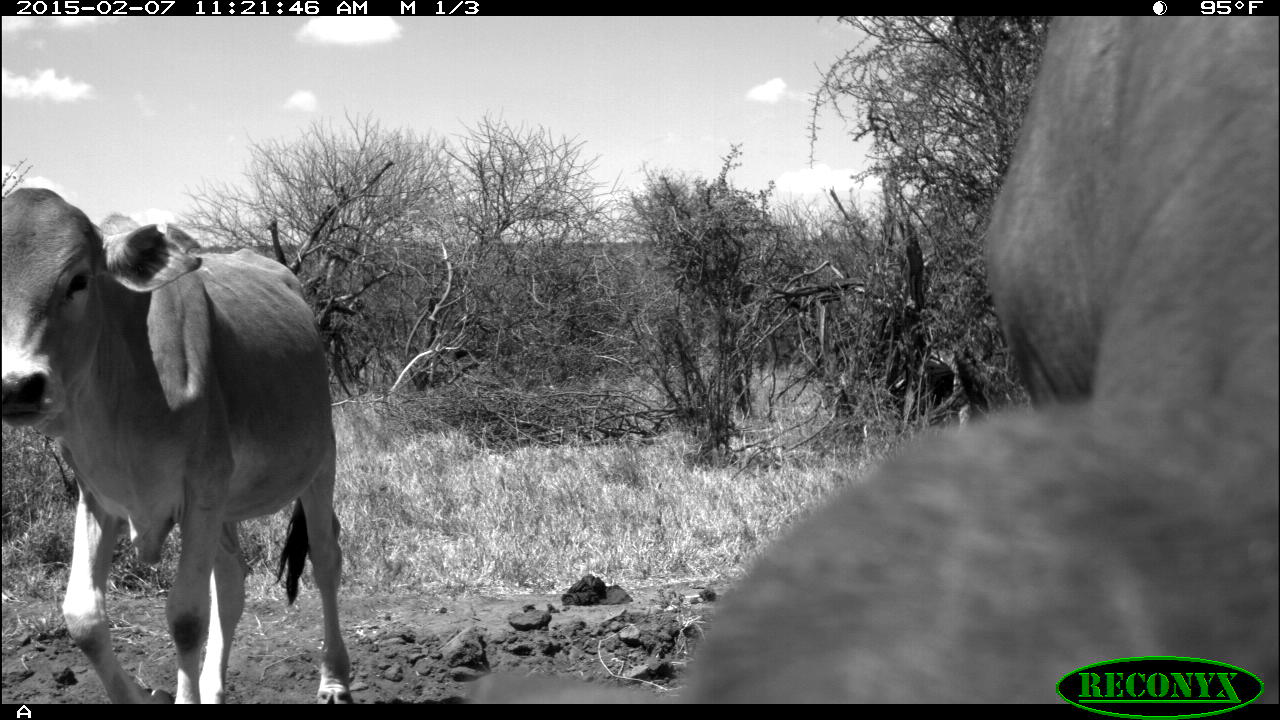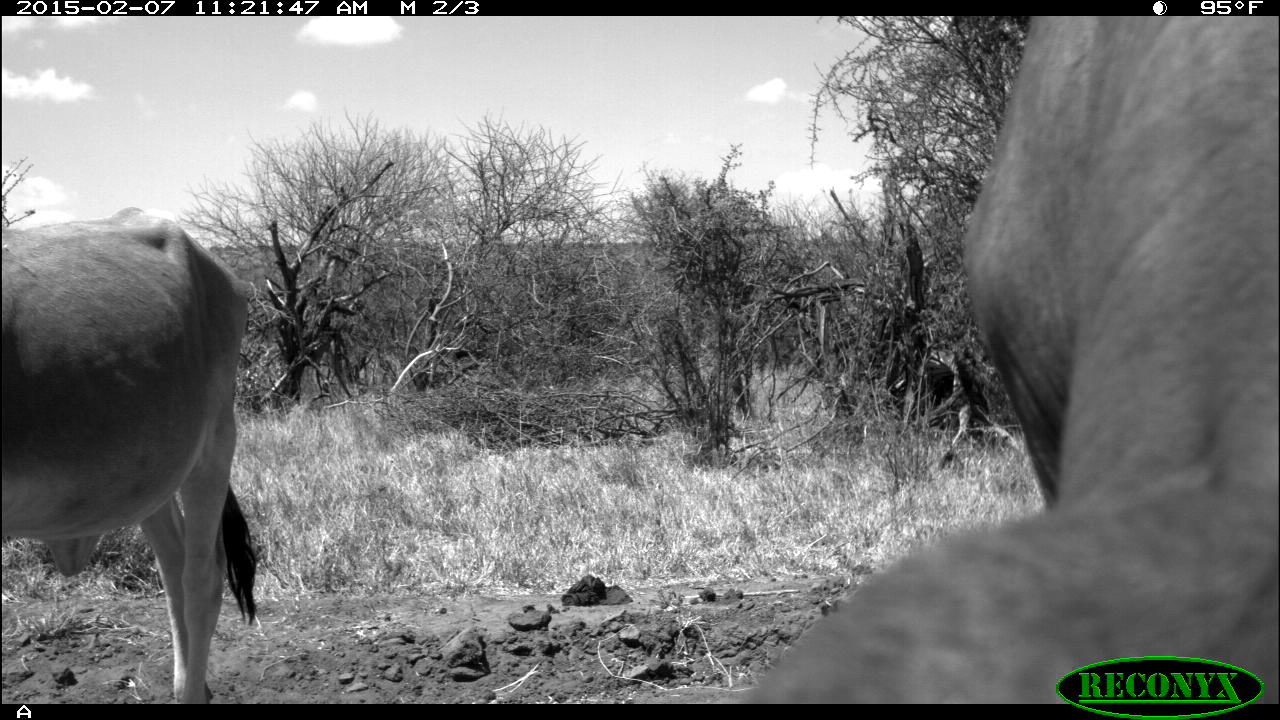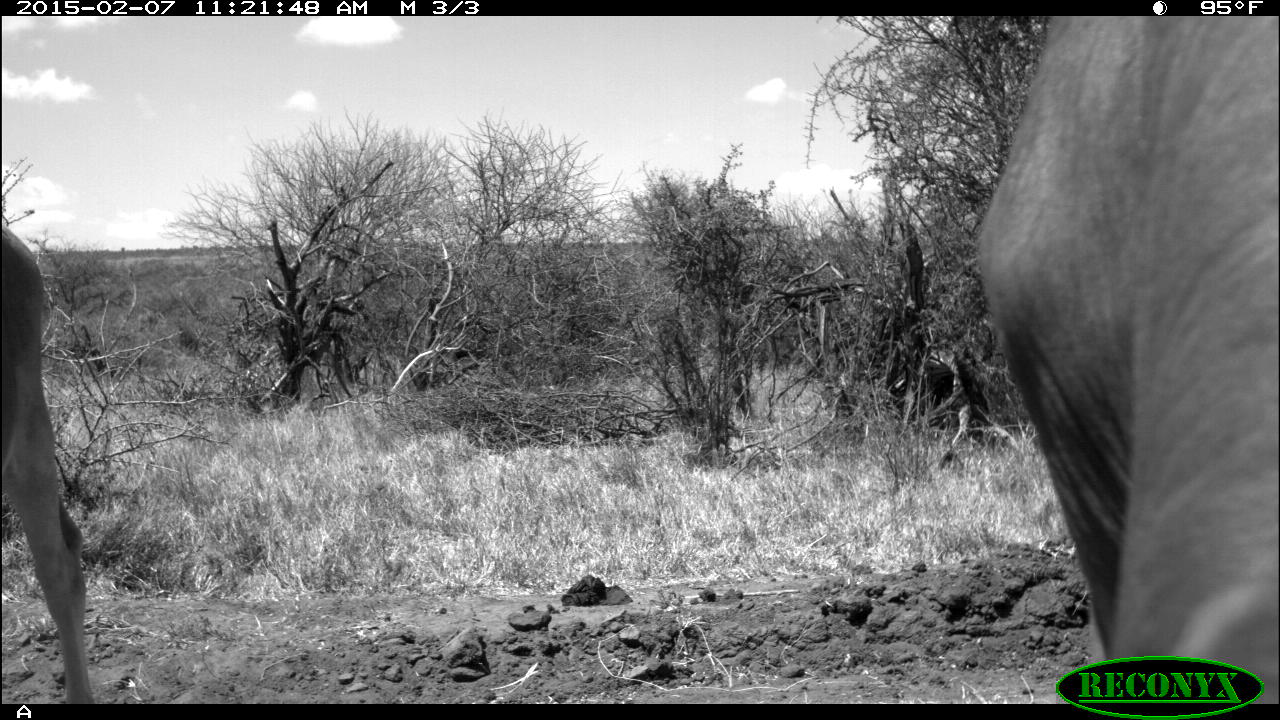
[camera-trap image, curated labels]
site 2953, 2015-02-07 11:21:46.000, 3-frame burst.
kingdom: Animalia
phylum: Chordata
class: Mammalia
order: Artiodactyla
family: Bovidae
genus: Bos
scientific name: Bos taurus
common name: domestic cattle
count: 10